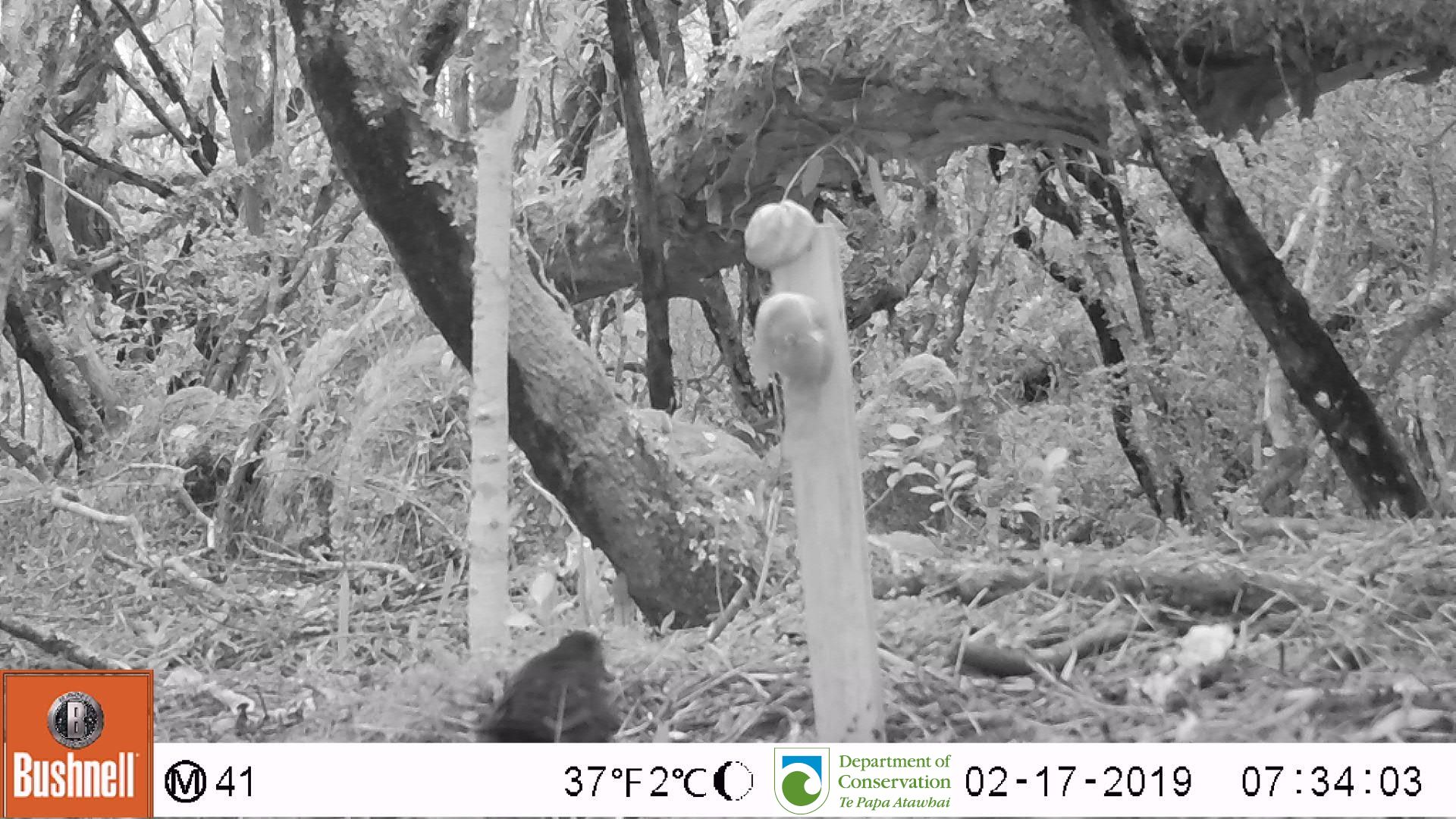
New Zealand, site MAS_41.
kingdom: Animalia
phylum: Chordata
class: Aves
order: Passeriformes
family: Turdidae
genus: Turdus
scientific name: Turdus merula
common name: eurasian blackbird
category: blackbird